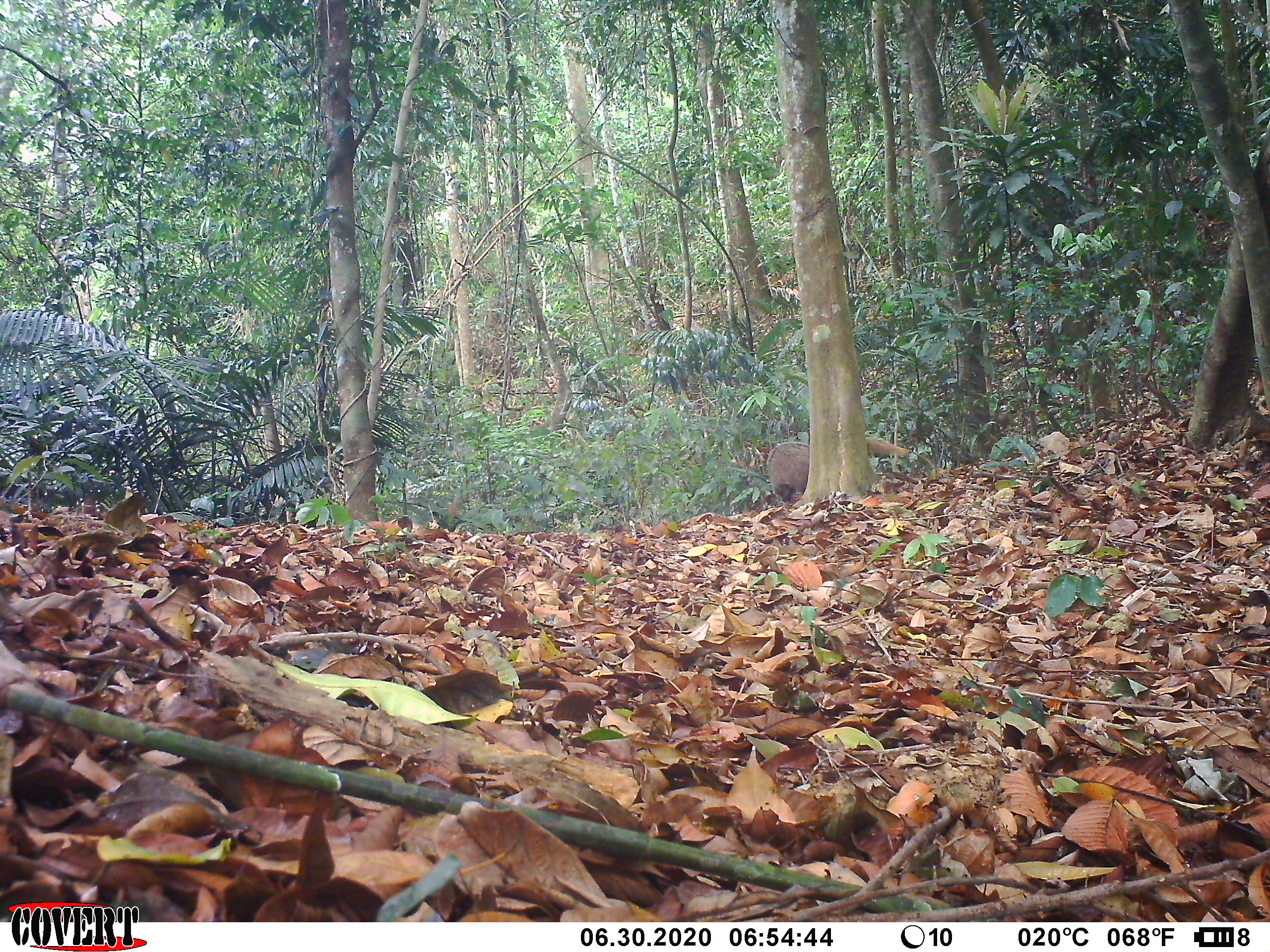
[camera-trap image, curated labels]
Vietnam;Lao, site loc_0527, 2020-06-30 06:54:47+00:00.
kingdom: Animalia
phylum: Chordata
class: Mammalia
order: Carnivora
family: Herpestidae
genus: Urva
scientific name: Urva urva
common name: crab-eating mongoose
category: crab eating mongoose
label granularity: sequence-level